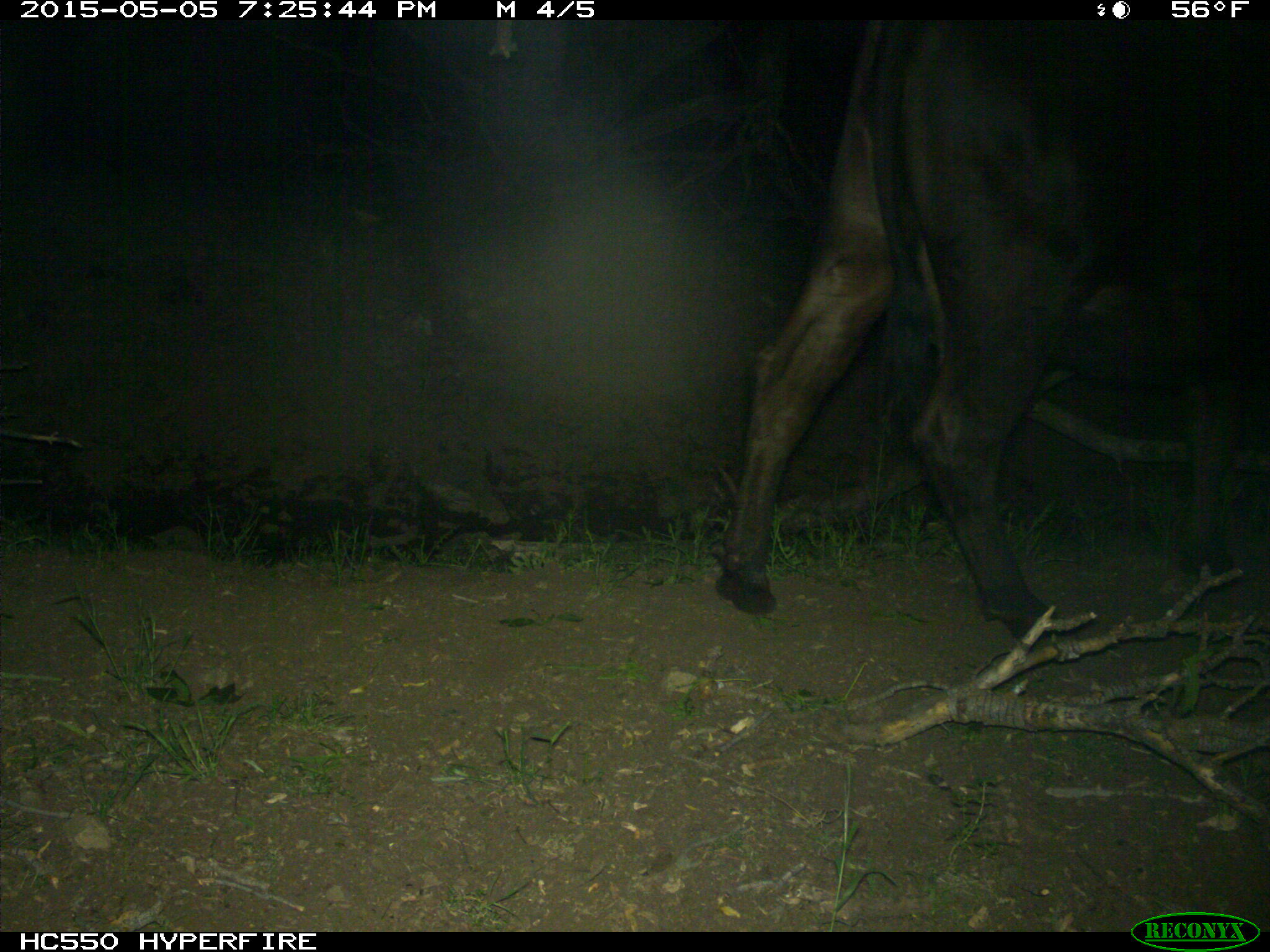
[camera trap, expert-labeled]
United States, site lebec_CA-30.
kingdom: Animalia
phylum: Chordata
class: Mammalia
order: Artiodactyla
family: Bovidae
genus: Bos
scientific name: Bos taurus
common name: domestic cow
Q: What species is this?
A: Bos taurus (domestic cow).